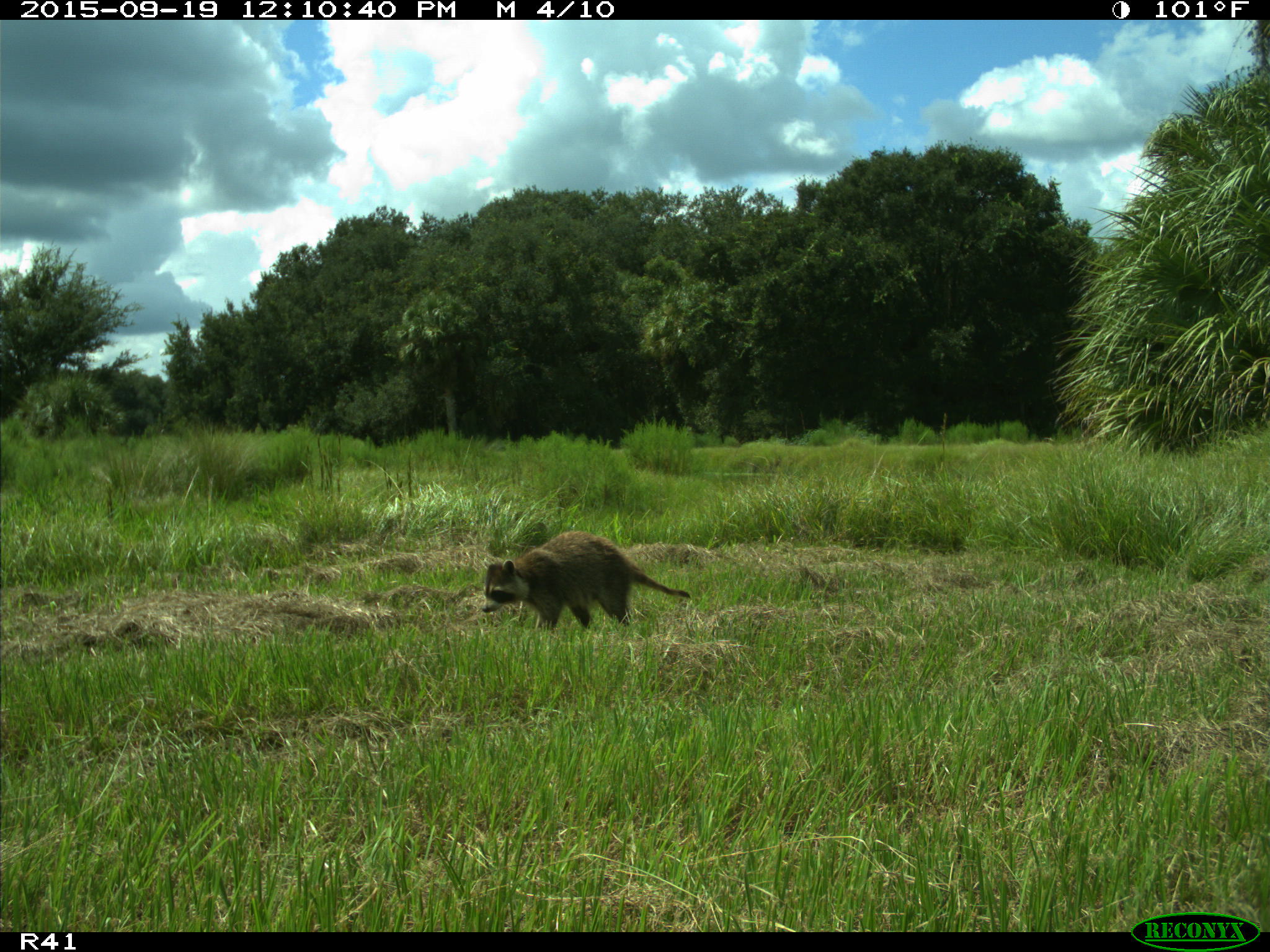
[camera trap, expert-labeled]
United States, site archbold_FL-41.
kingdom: Animalia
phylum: Chordata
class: Mammalia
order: Carnivora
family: Procyonidae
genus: Procyon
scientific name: Procyon lotor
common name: common raccoon